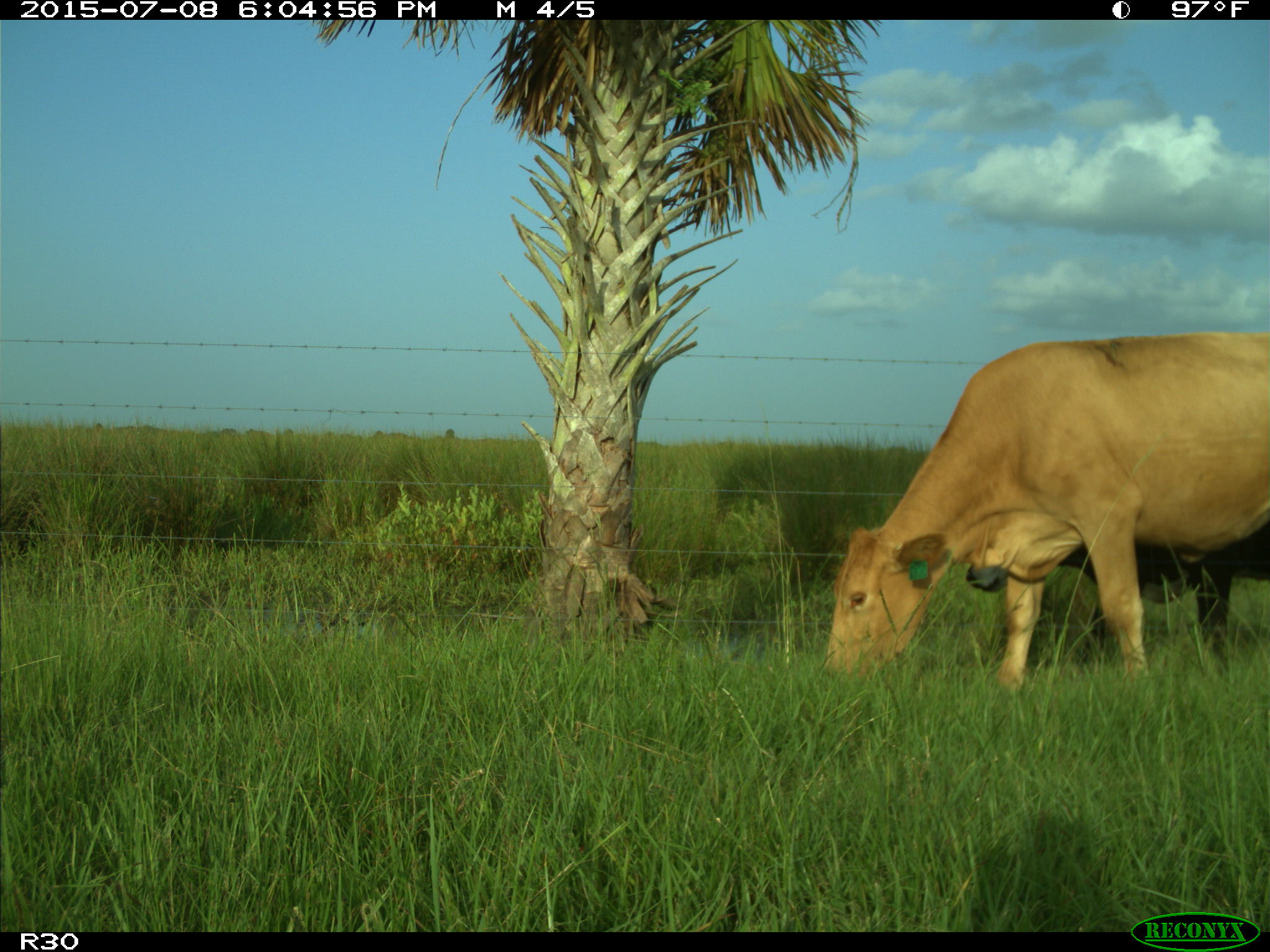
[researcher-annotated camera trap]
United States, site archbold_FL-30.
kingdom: Animalia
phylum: Chordata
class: Mammalia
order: Artiodactyla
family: Bovidae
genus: Bos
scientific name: Bos taurus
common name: domestic cow